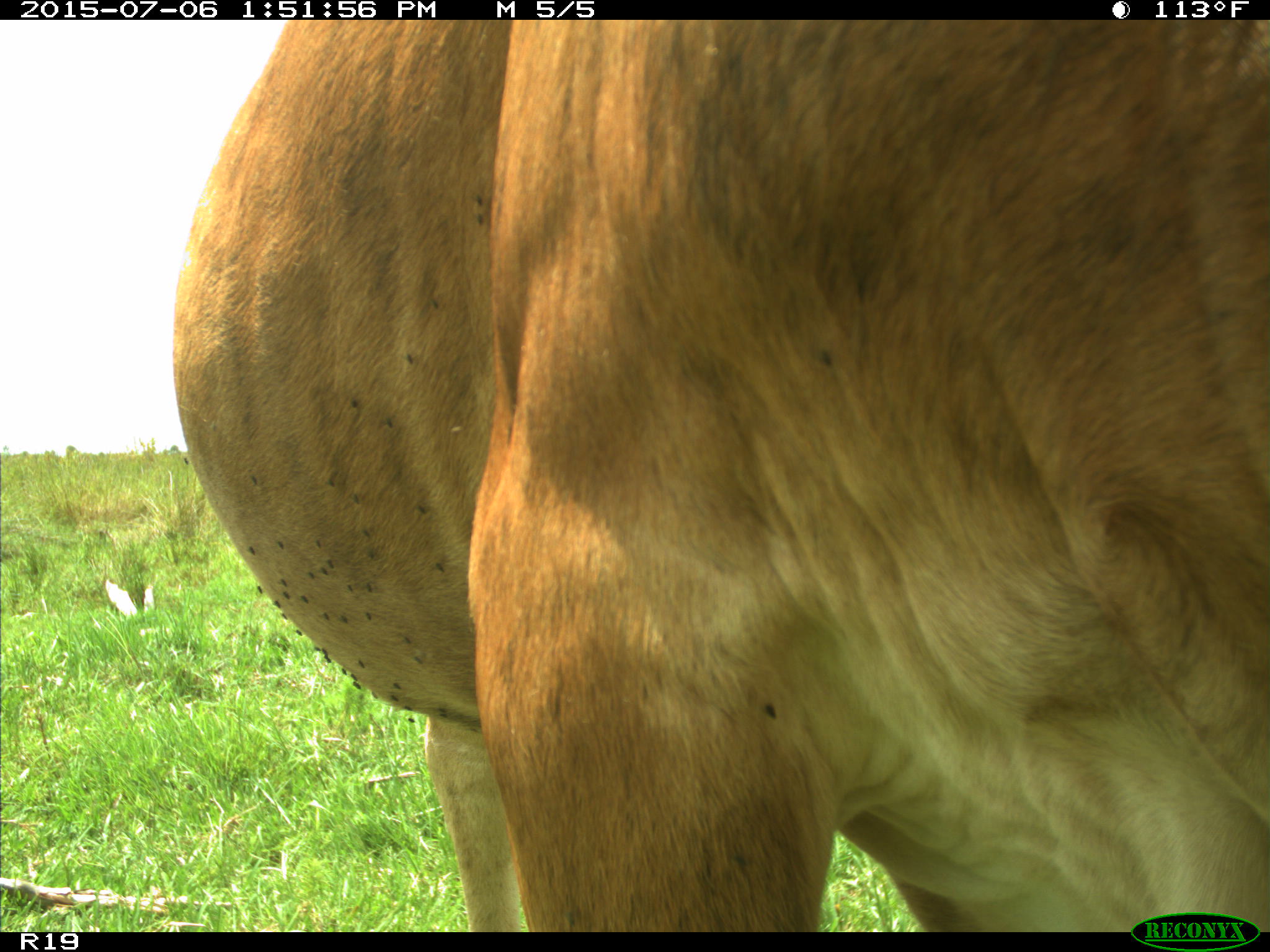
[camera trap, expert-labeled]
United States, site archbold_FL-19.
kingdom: Animalia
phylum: Chordata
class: Mammalia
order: Artiodactyla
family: Bovidae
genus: Bos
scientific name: Bos taurus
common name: domestic cow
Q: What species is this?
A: Bos taurus (domestic cow).